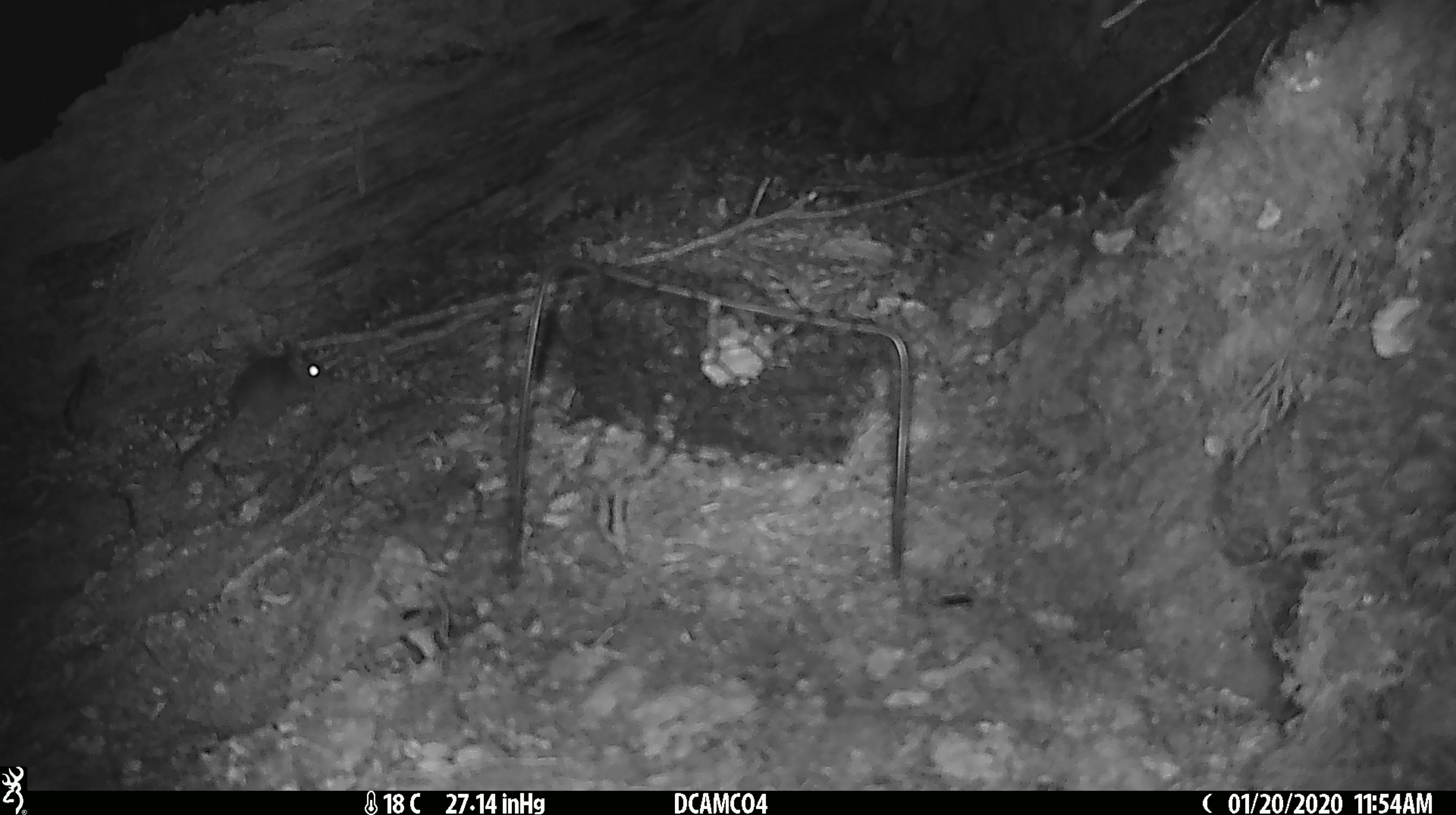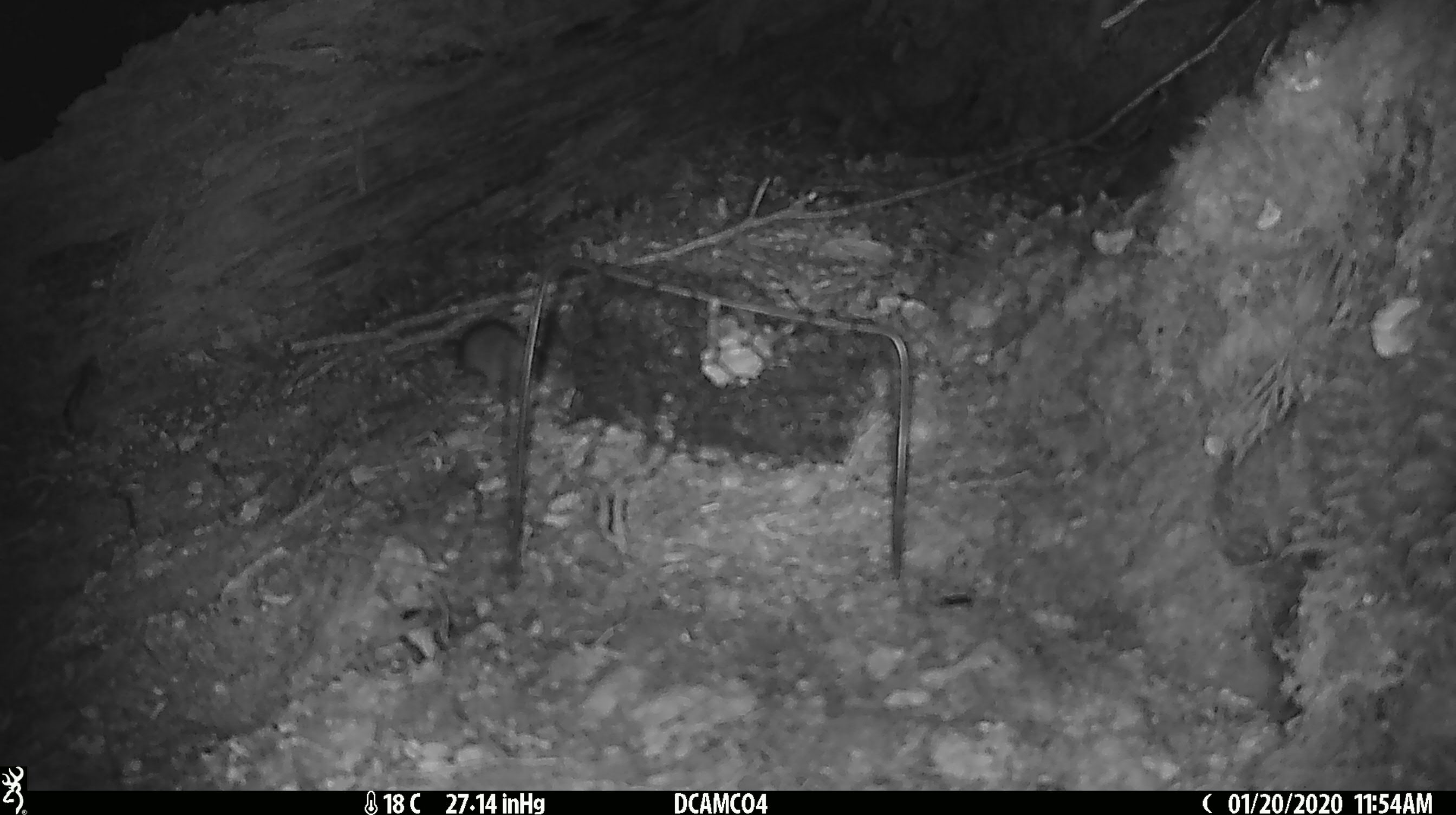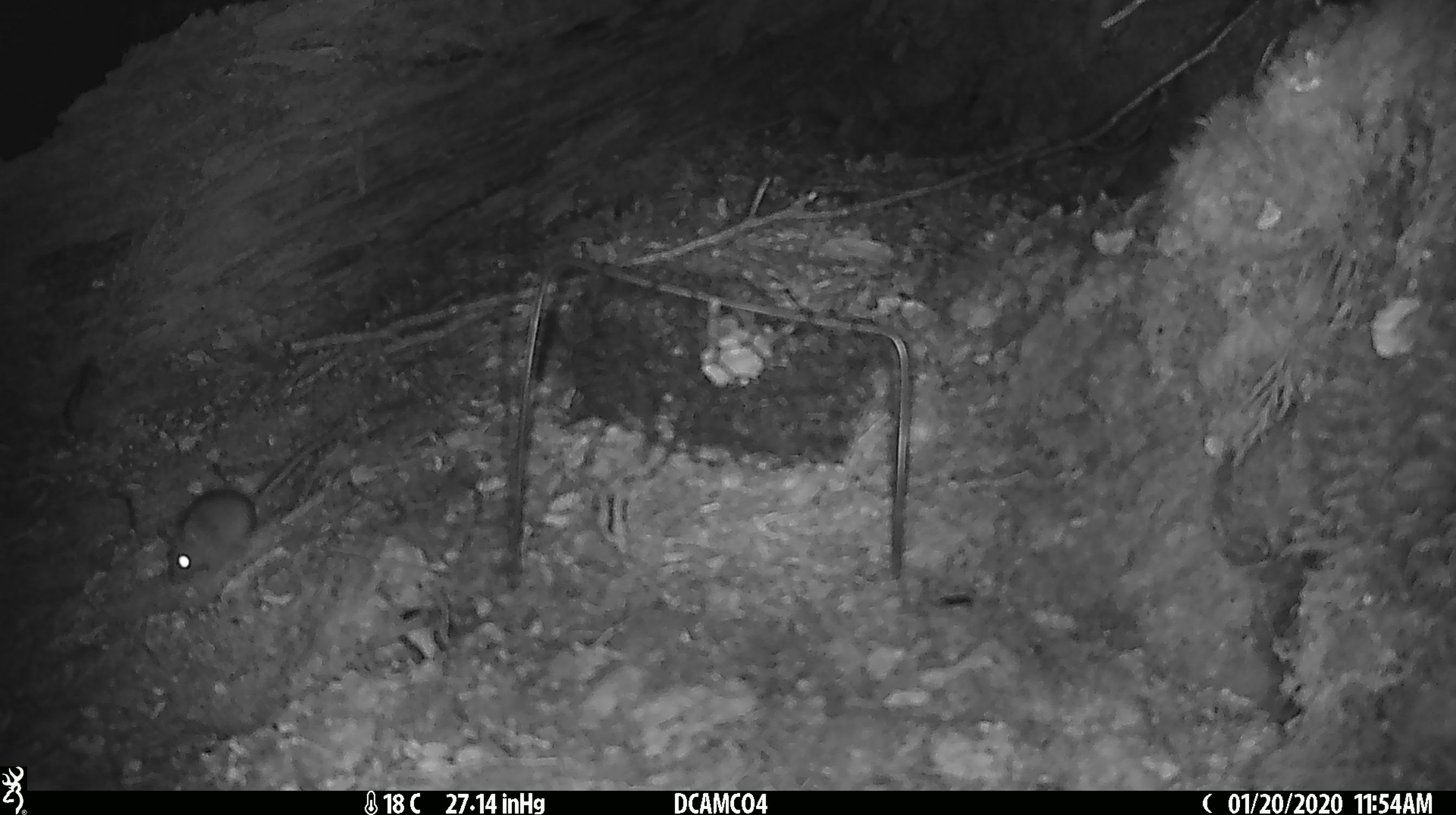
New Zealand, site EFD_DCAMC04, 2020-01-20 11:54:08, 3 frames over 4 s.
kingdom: Animalia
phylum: Chordata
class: Mammalia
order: Rodentia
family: Muridae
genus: Mus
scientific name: Mus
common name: mouse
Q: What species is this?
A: Mouse (Mus).